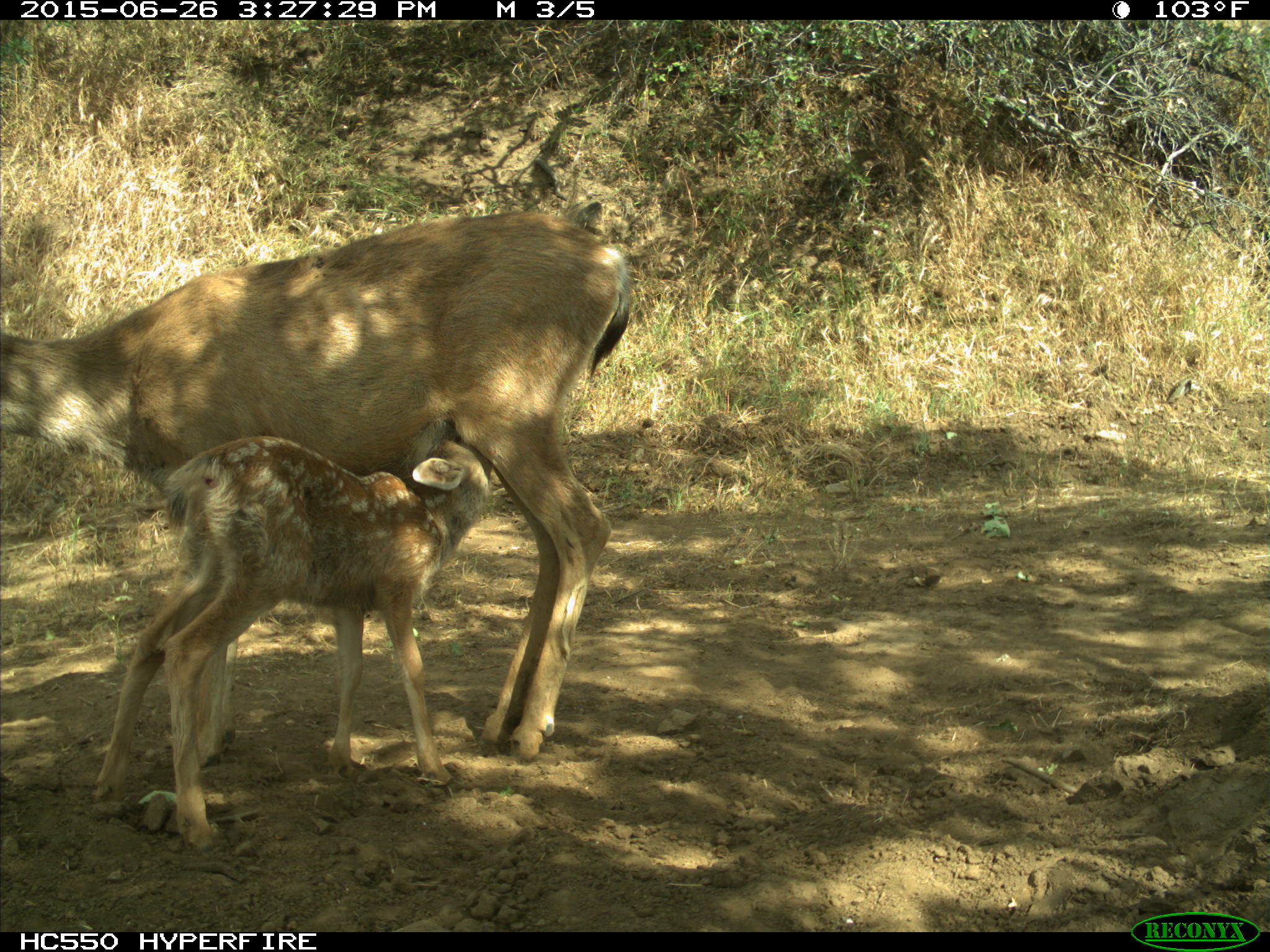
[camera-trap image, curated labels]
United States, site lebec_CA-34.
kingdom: Animalia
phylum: Chordata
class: Mammalia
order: Artiodactyla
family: Cervidae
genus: Odocoileus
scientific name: Odocoileus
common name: deer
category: unidentified deer